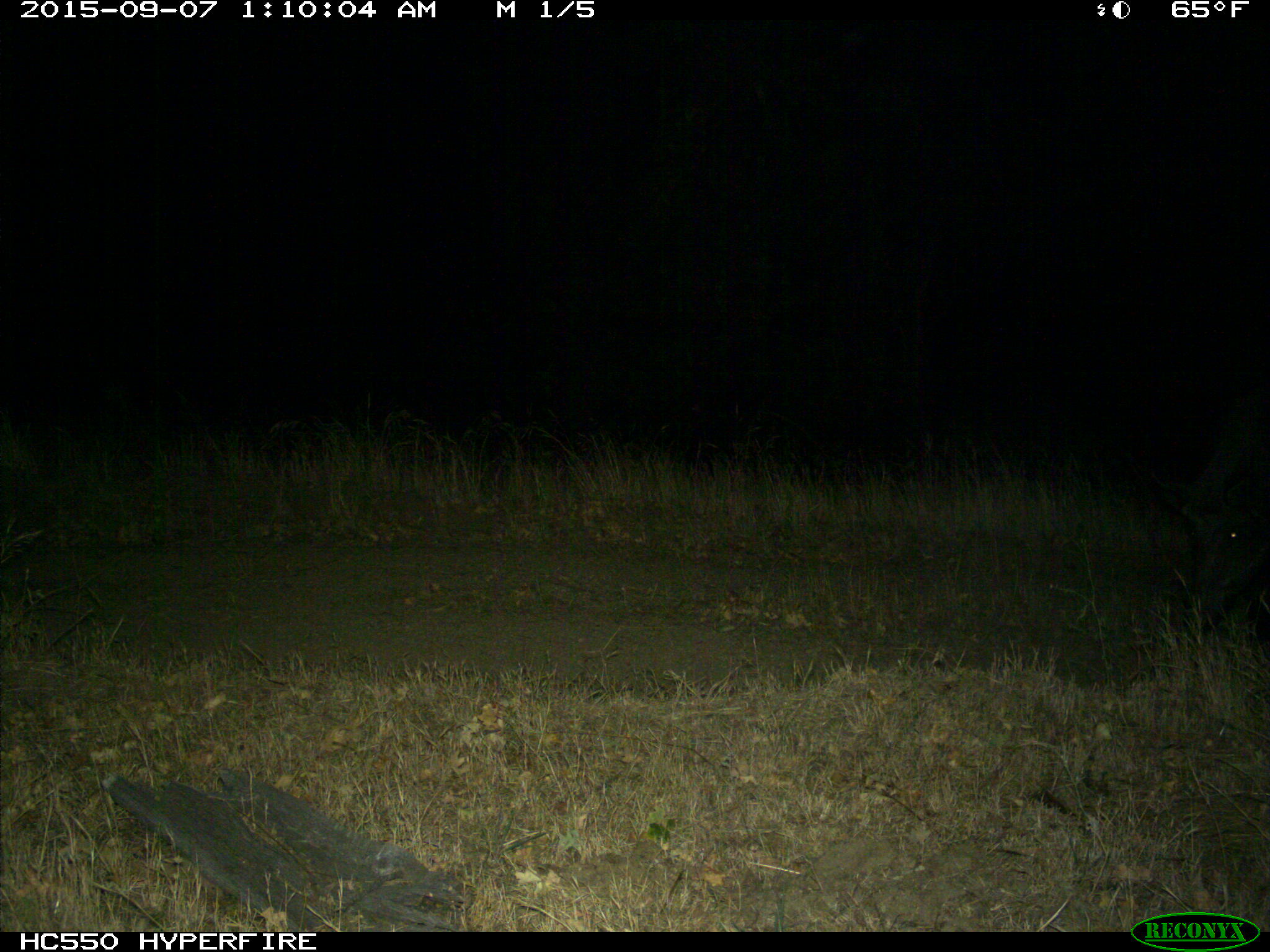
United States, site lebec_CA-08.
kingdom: Animalia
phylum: Chordata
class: Mammalia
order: Artiodactyla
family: Suidae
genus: Sus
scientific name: Sus scrofa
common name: wild boar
Sus scrofa (wild boar).